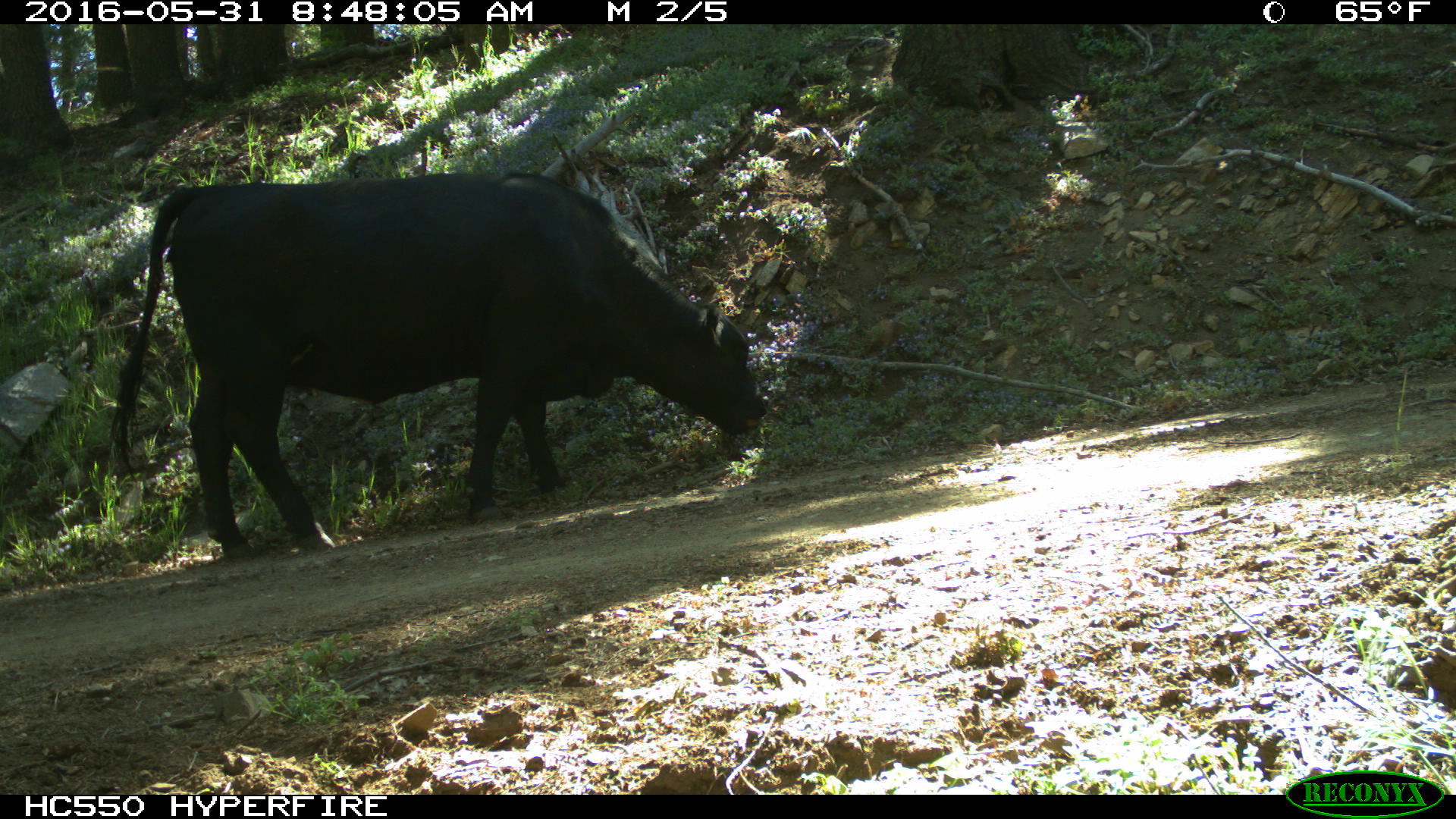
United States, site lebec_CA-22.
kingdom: Animalia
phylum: Chordata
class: Mammalia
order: Artiodactyla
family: Bovidae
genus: Bos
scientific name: Bos taurus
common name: domestic cow